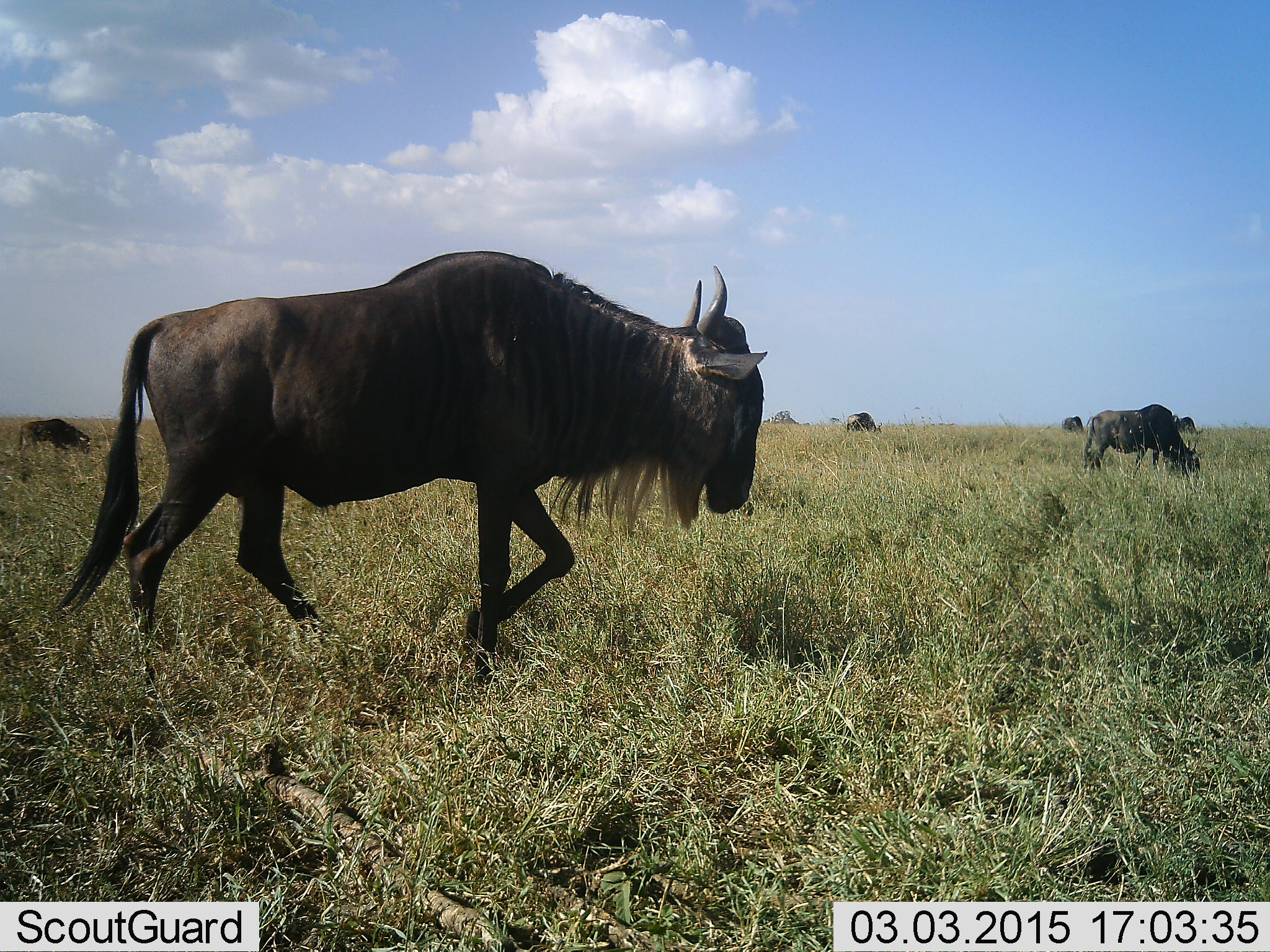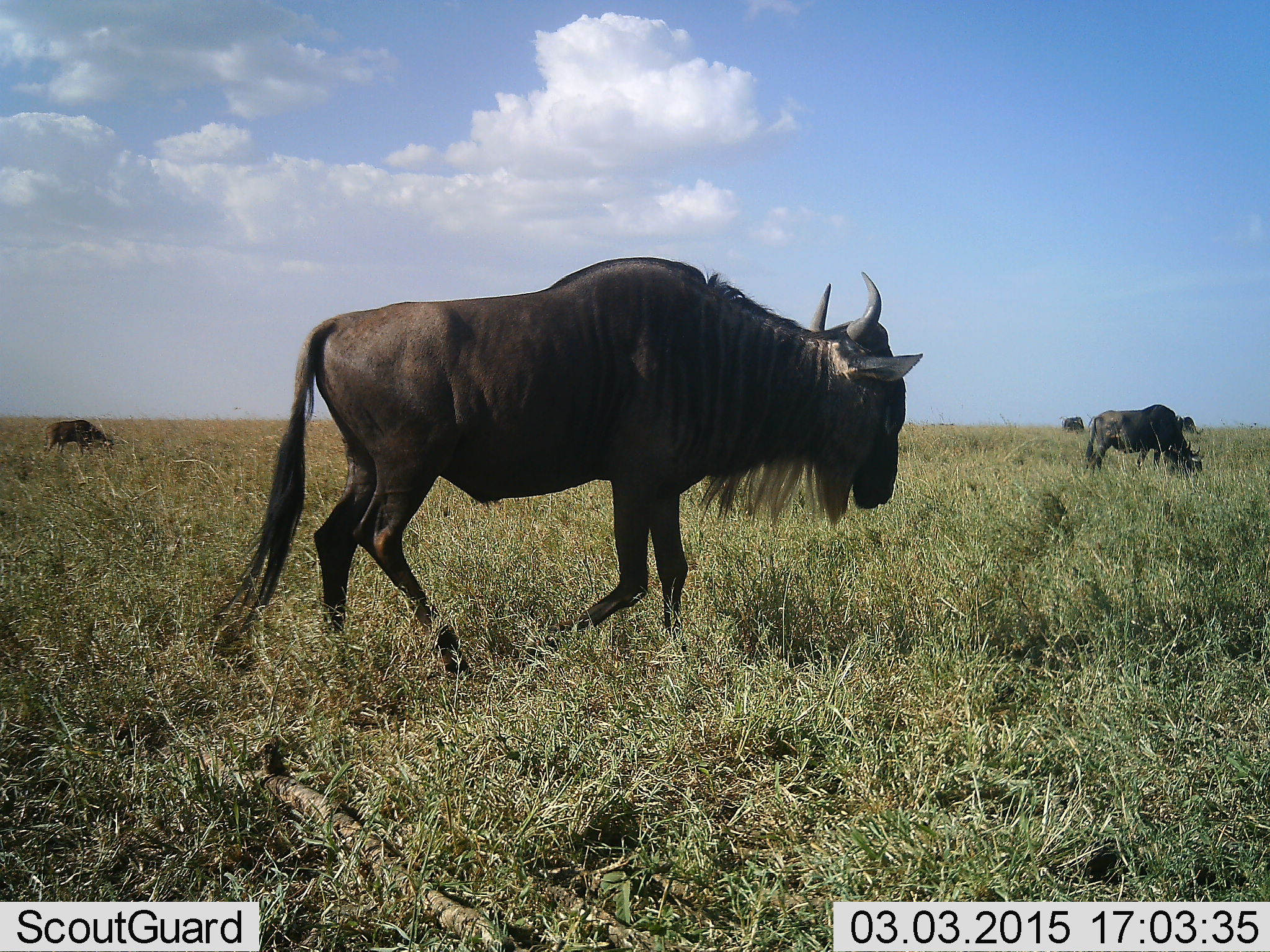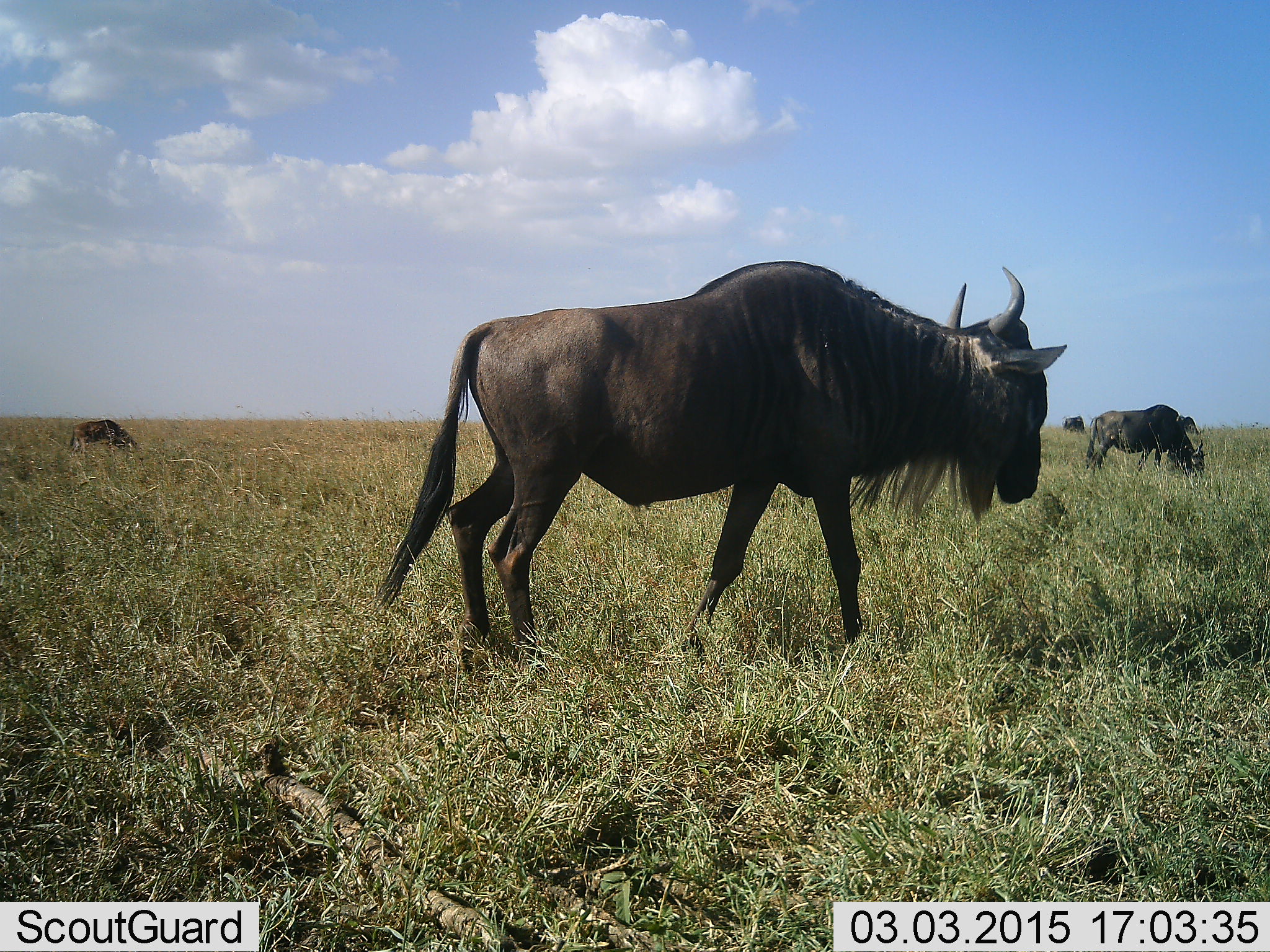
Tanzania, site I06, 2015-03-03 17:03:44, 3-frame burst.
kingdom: Animalia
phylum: Chordata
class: Mammalia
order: Artiodactyla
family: Bovidae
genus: Connochaetes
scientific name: Connochaetes taurinus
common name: blue wildebeest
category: wildebeest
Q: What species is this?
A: Wildebeest (blue wildebeest) (Connochaetes taurinus).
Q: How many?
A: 5.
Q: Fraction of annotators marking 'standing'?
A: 40%.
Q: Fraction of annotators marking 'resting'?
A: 0%.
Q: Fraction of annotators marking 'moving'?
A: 100%.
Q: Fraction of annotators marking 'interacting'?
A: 0%.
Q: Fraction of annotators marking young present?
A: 10%.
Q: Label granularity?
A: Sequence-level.